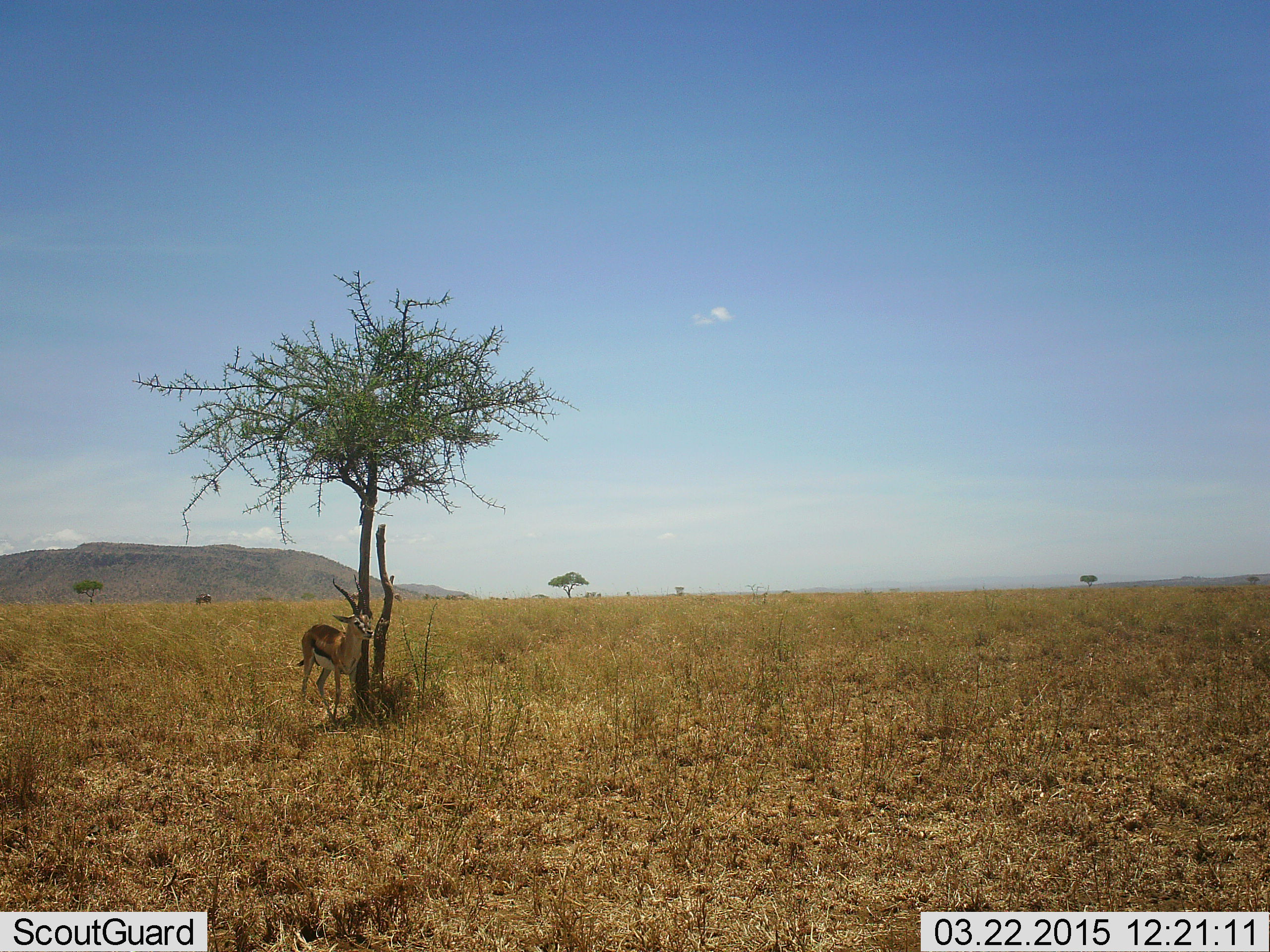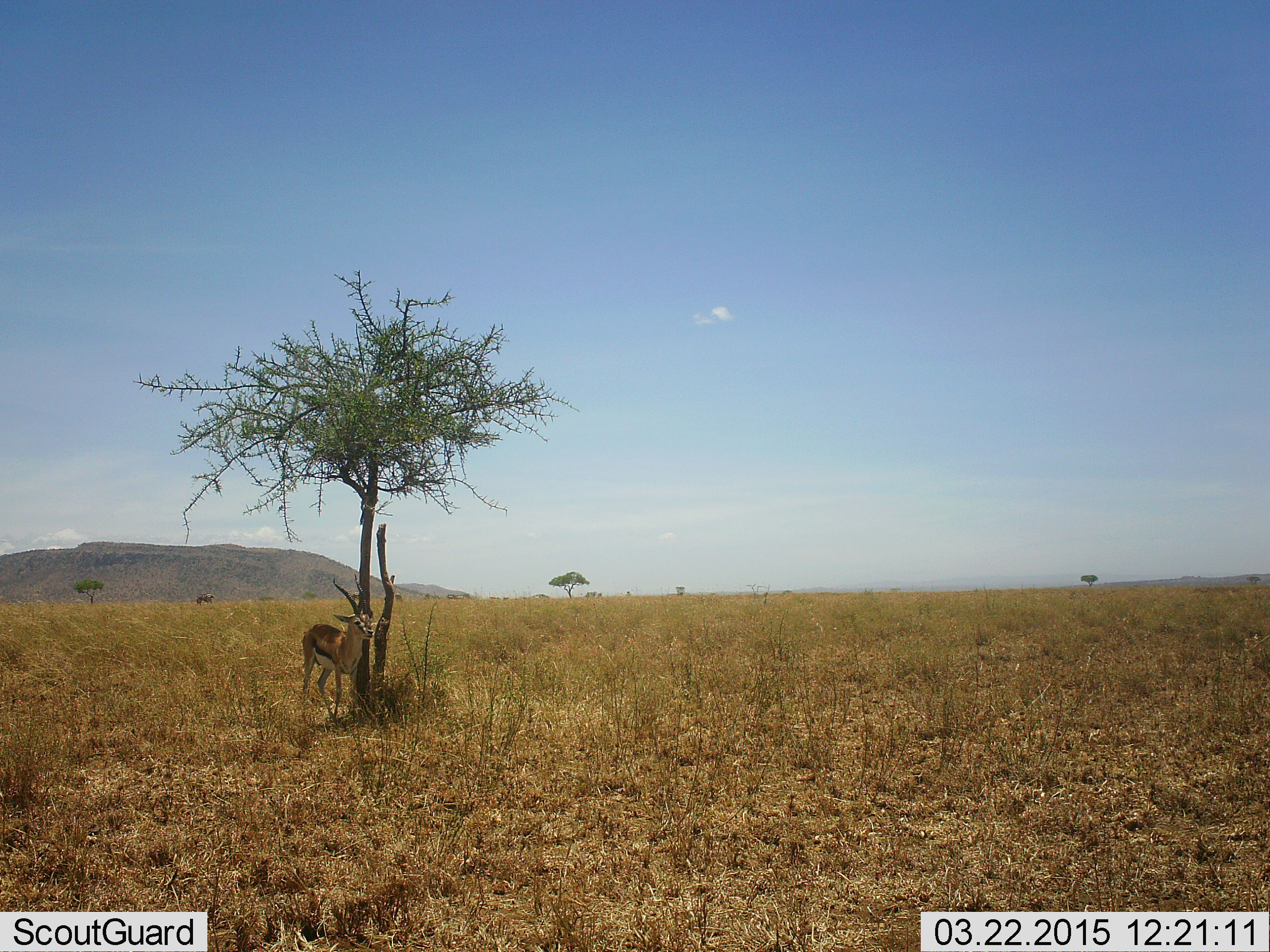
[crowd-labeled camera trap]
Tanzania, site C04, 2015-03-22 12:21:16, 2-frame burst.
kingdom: Animalia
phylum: Chordata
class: Mammalia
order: Artiodactyla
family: Bovidae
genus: Eudorcas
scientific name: Eudorcas thomsonii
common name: thomson's gazelle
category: gazellethomsons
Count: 1.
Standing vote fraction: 100%.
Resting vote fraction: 0%.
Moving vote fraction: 0%.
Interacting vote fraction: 0%.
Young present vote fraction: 0%.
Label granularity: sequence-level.